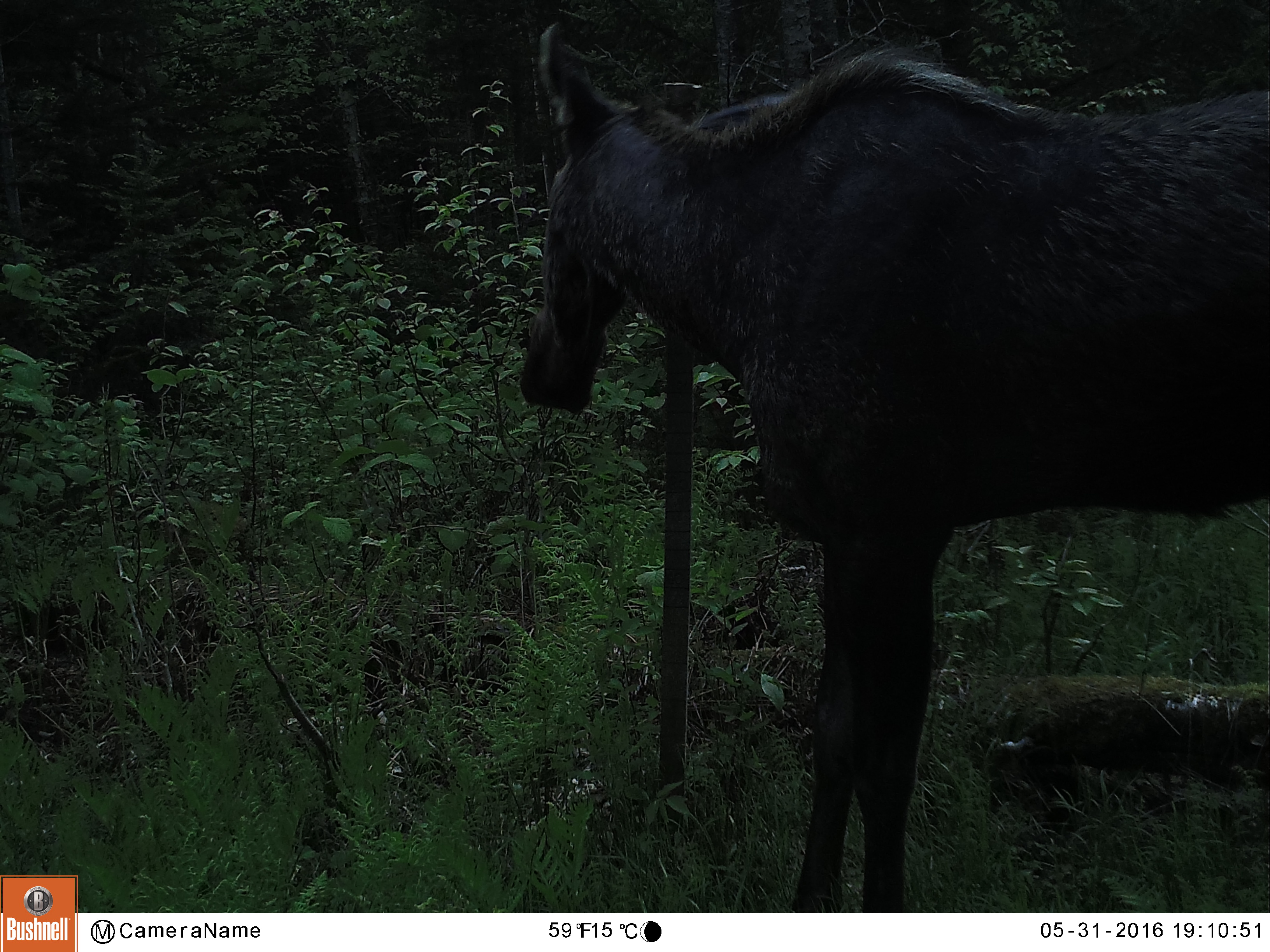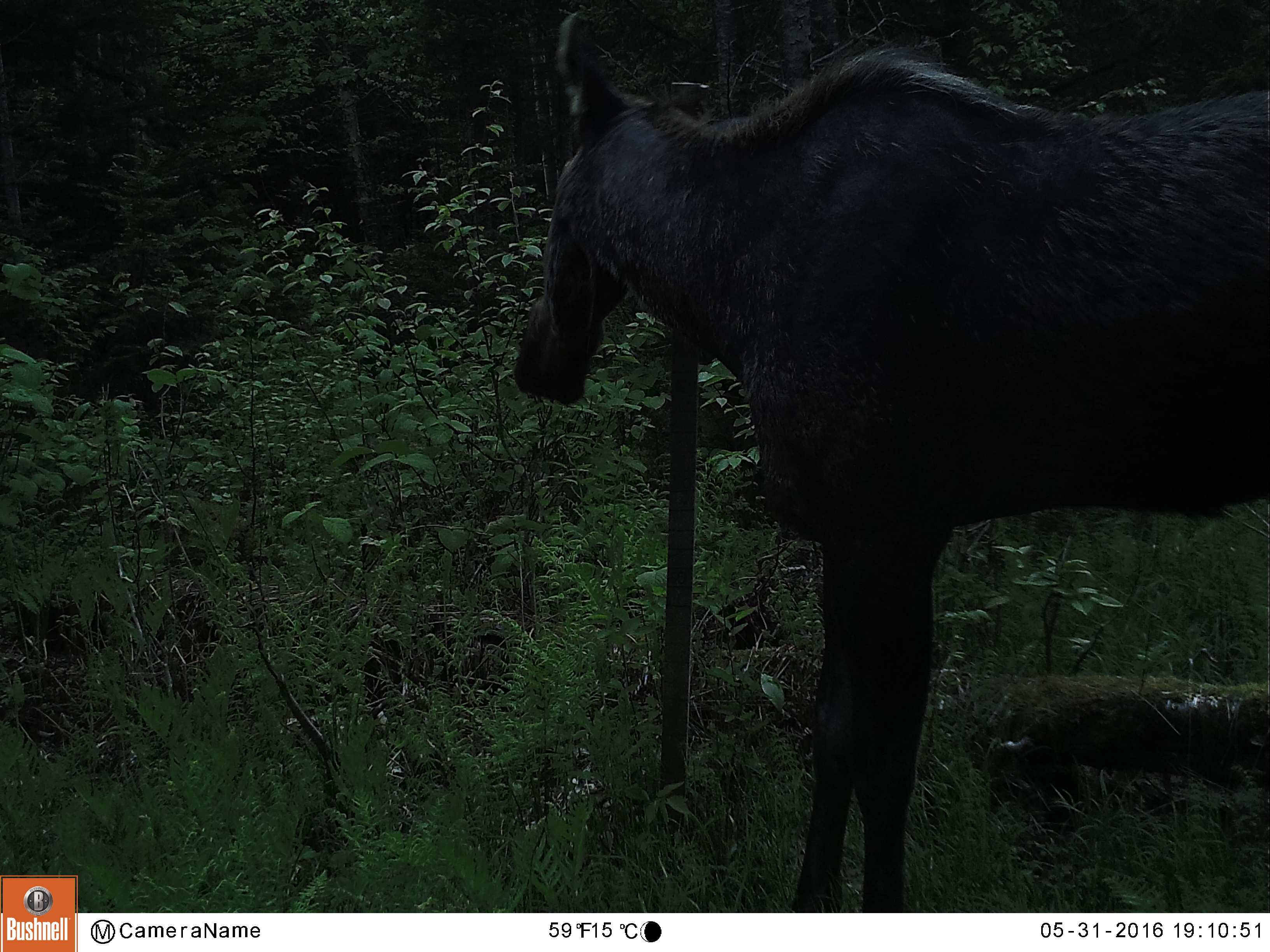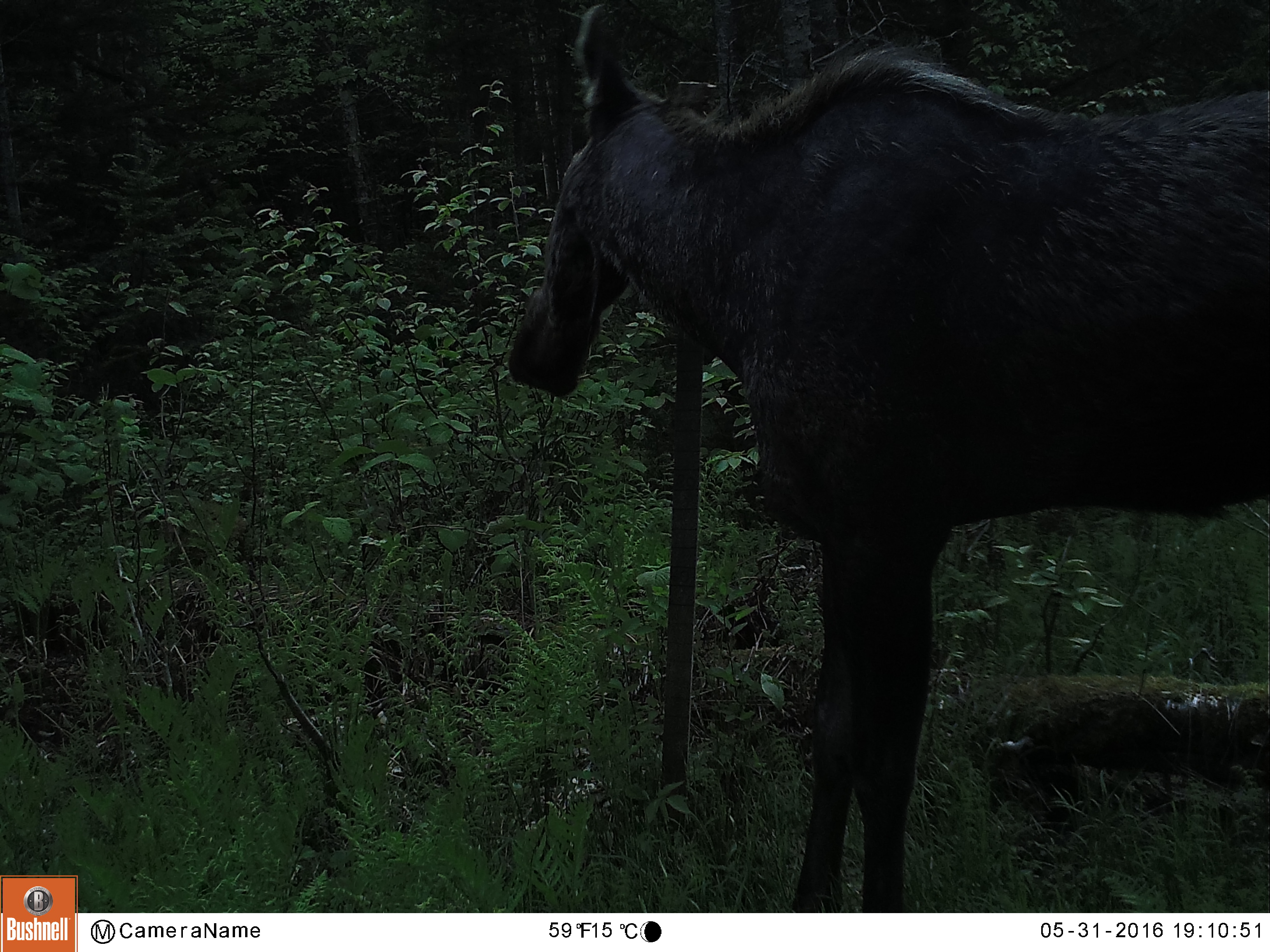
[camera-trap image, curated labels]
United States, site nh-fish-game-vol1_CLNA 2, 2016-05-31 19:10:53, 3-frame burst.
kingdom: Animalia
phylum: Chordata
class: Mammalia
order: Artiodactyla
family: Cervidae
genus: Alces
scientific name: Alces alces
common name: moose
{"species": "moose (Alces alces)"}